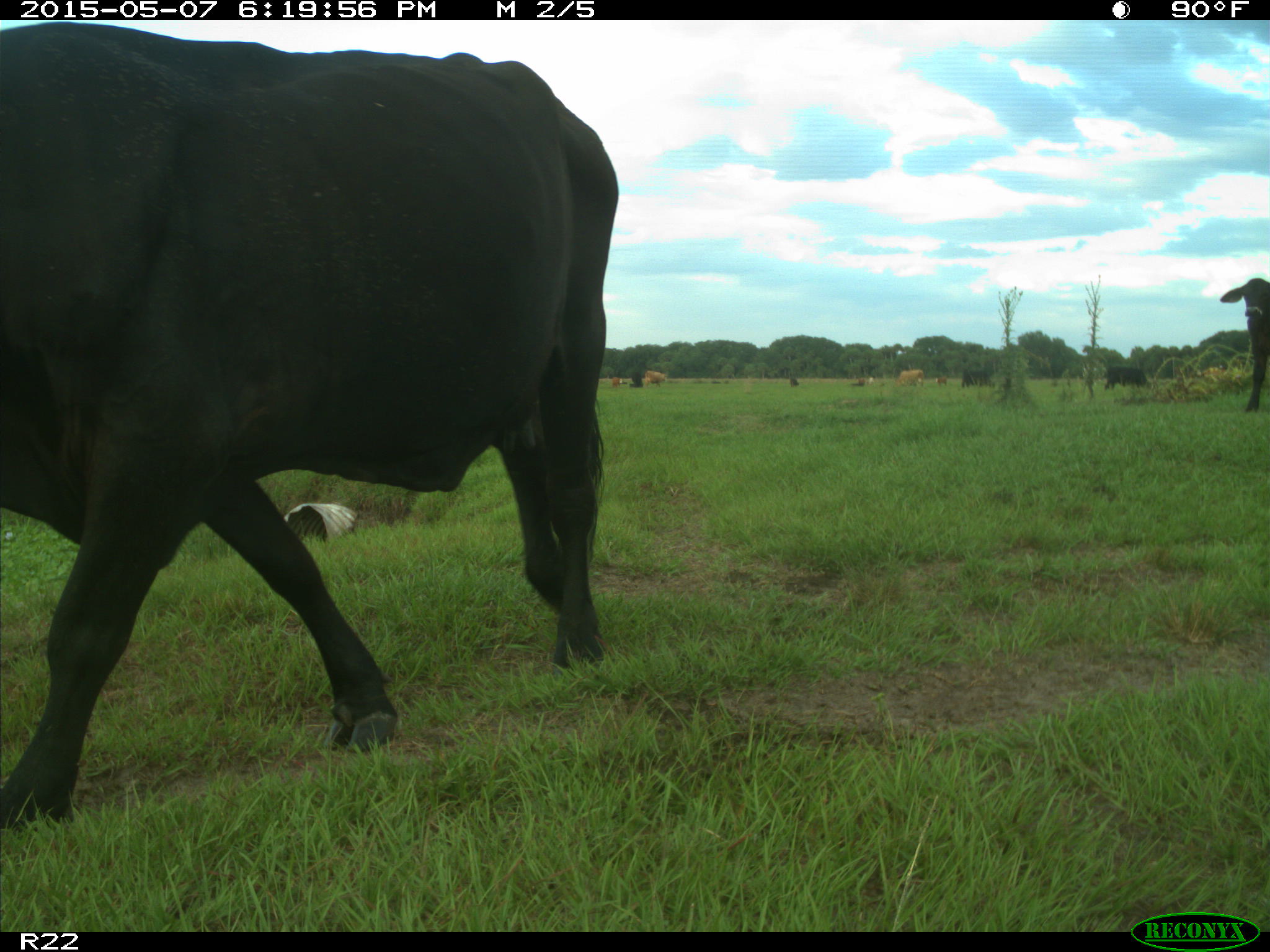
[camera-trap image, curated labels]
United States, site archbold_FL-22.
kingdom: Animalia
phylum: Chordata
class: Mammalia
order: Artiodactyla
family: Bovidae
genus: Bos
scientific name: Bos taurus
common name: domestic cow